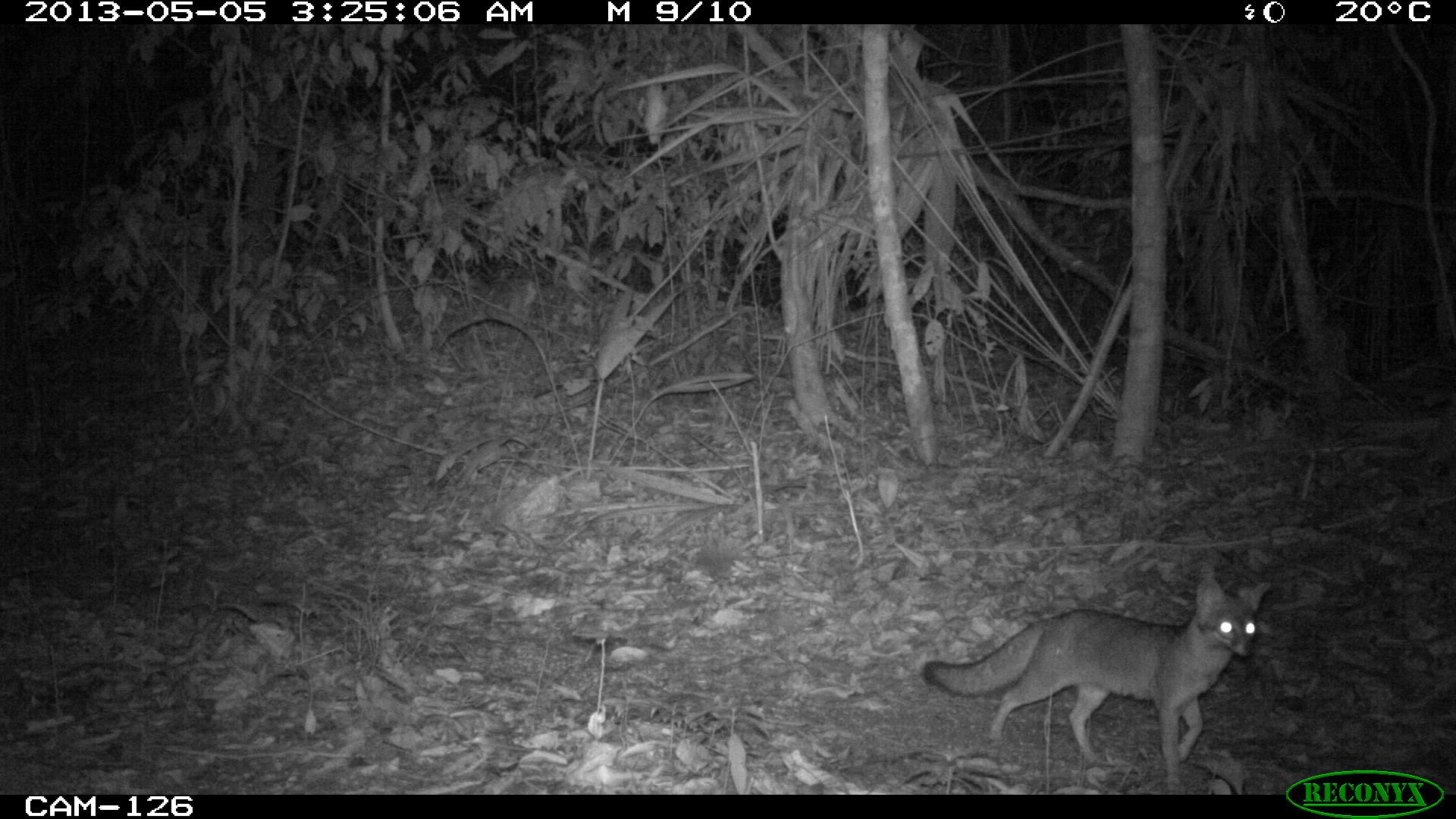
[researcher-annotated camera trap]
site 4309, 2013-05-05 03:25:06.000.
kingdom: Animalia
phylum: Chordata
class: Mammalia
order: Carnivora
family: Canidae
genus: Urocyon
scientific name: Urocyon cinereoargenteus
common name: gray fox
Urocyon cinereoargenteus (gray fox), count 1.